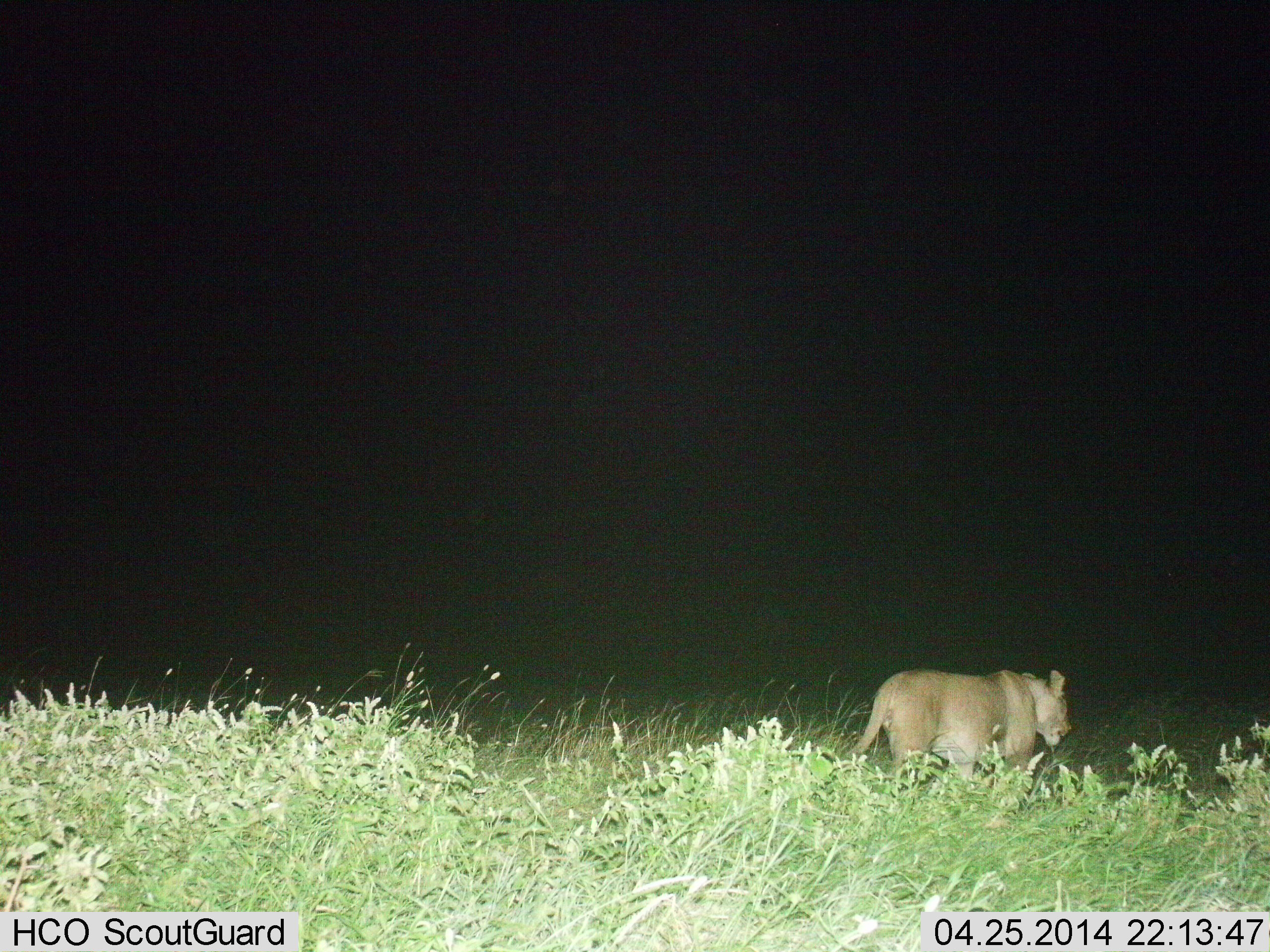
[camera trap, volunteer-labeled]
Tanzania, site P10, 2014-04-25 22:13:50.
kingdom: Animalia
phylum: Chordata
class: Mammalia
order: Carnivora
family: Felidae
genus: Panthera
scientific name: Panthera leo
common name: lion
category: lionfemale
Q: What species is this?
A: Lionfemale (lion) (Panthera leo).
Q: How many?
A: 1.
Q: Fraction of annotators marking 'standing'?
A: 0%.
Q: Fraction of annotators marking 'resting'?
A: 0%.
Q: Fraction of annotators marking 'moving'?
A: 100%.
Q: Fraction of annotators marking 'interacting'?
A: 0%.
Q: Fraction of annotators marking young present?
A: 0%.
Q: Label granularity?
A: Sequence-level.